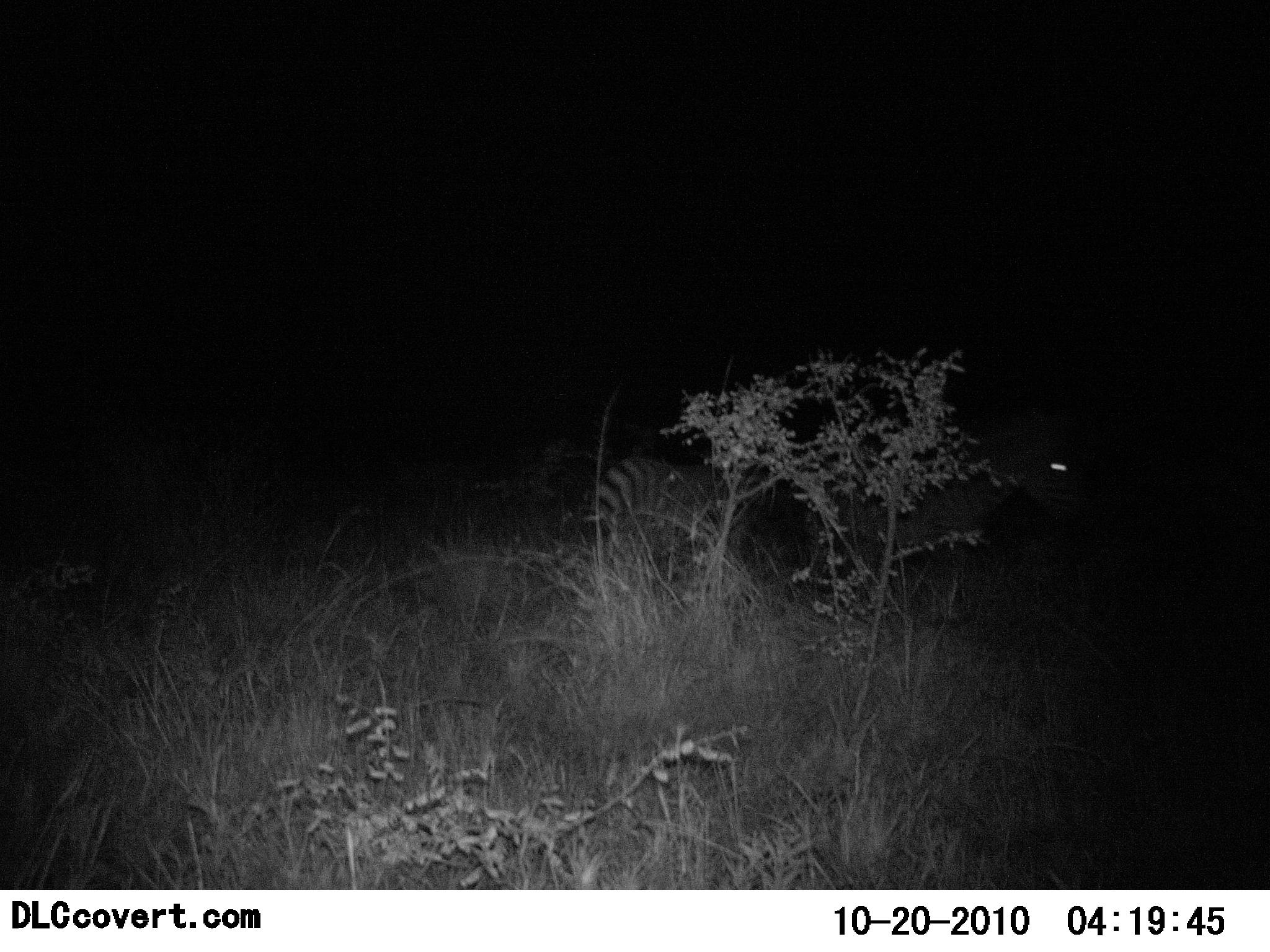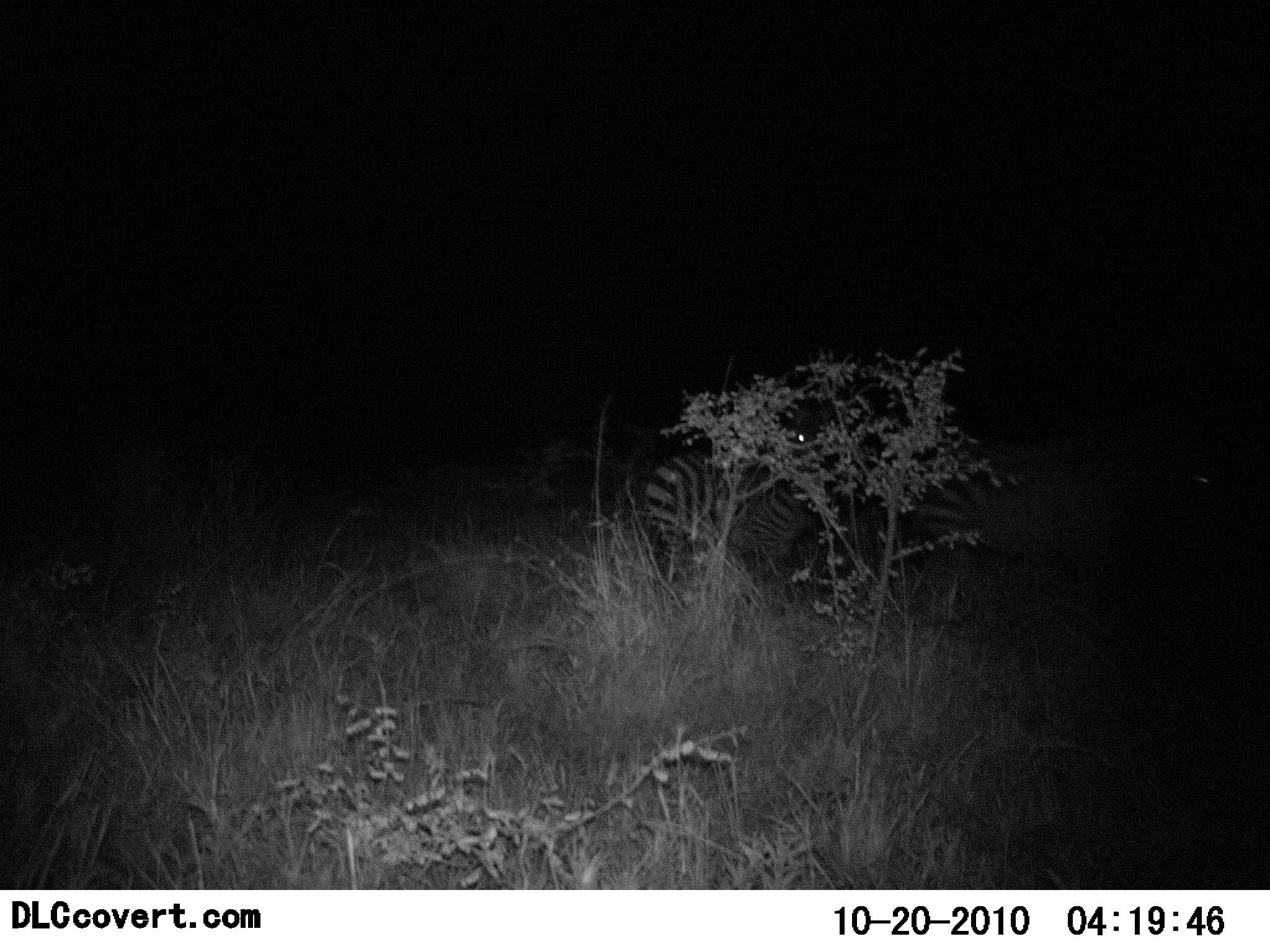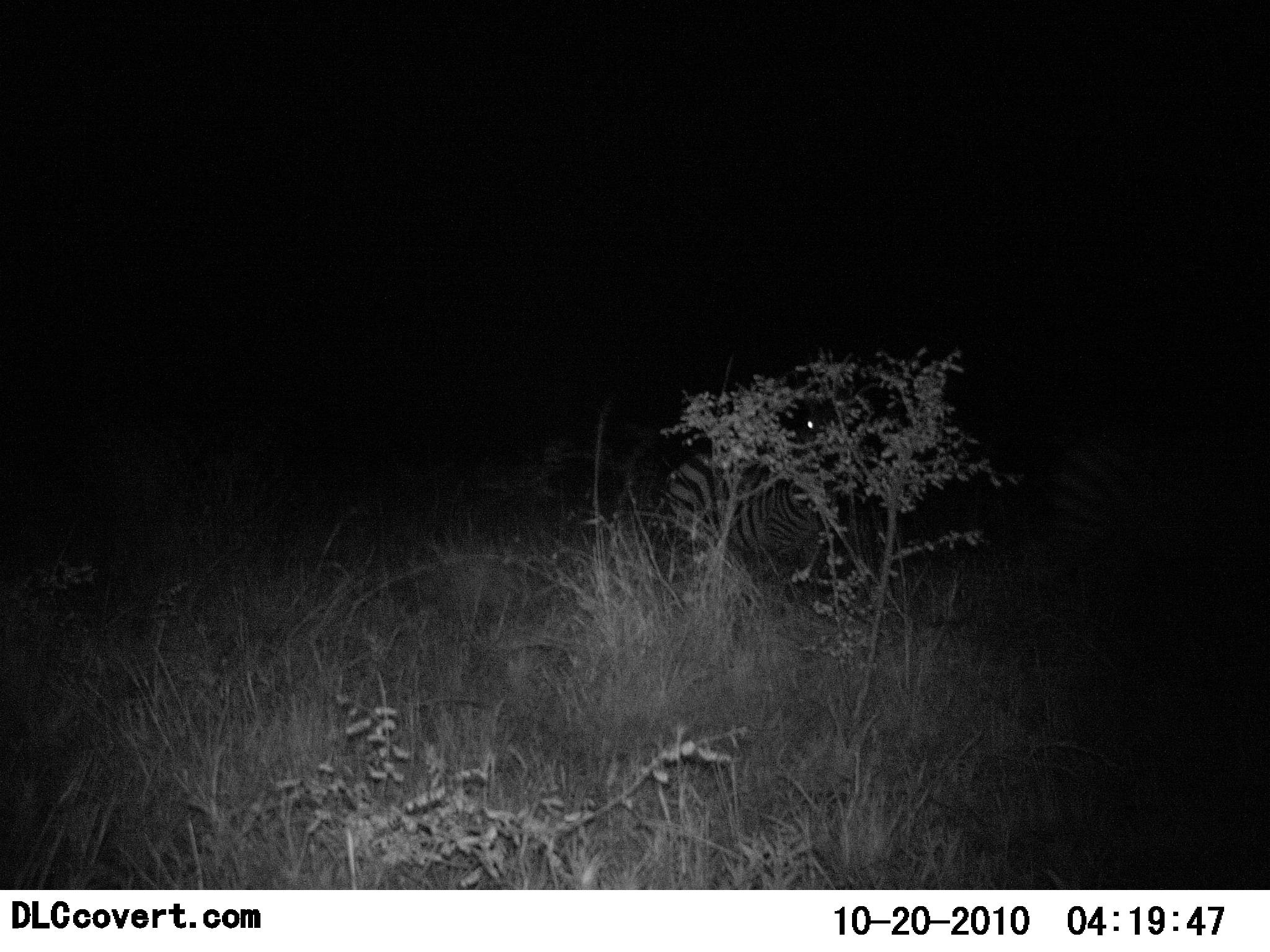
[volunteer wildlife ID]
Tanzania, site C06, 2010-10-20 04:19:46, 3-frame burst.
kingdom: Animalia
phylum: Chordata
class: Mammalia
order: Perissodactyla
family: Equidae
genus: Equus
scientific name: Equus quagga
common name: plains zebra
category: zebra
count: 2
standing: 0%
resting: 8%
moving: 92%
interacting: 0%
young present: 0%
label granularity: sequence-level